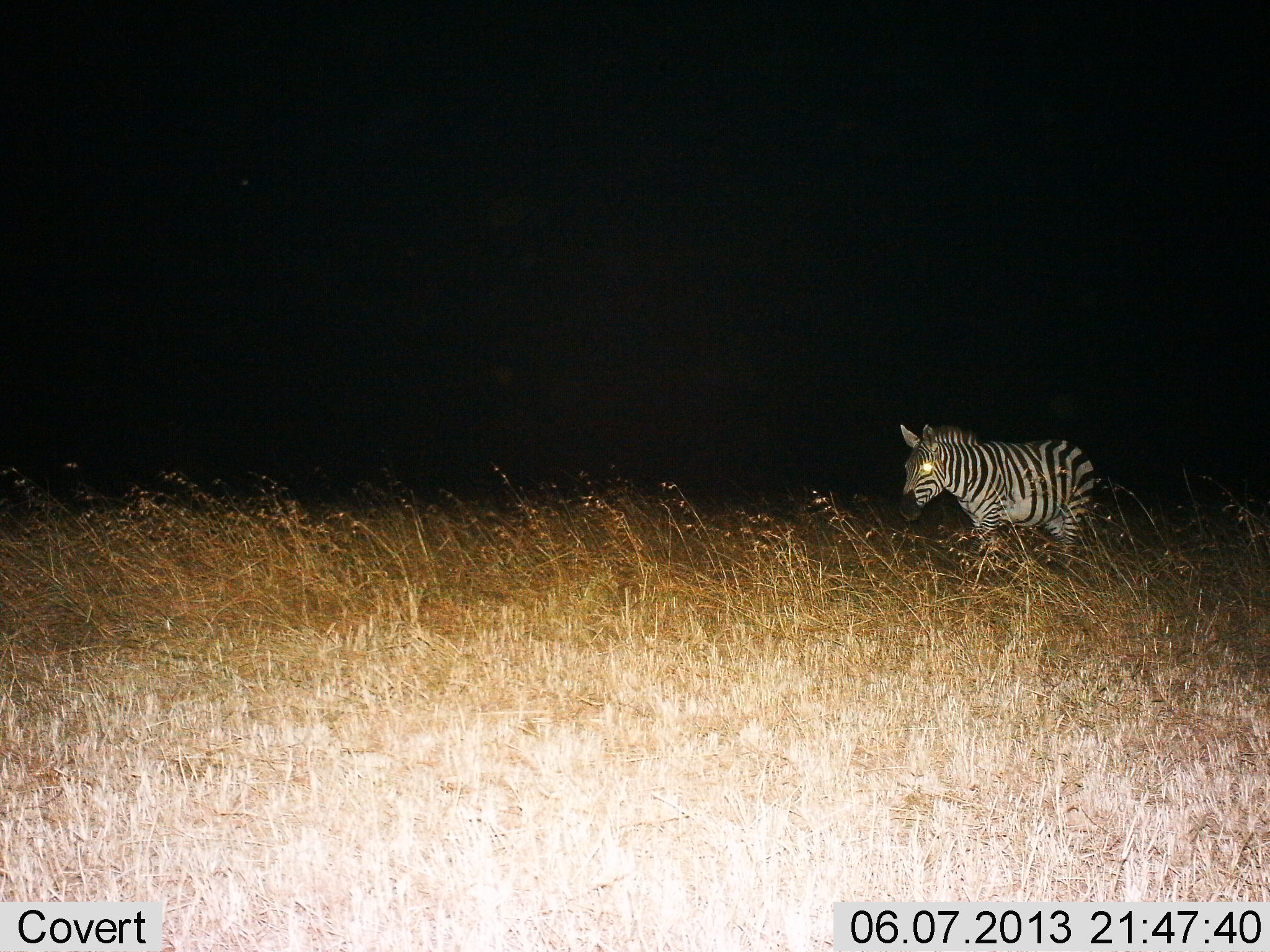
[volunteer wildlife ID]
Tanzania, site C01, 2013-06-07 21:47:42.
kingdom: Animalia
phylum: Chordata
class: Mammalia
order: Perissodactyla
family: Equidae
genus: Equus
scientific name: Equus quagga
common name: plains zebra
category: zebra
Zebra (plains zebra) (Equus quagga), count 1. Behavior (volunteer vote fractions): standing 40%, resting 0%, moving 60%, interacting 0%. Young present (vote fraction): 0%. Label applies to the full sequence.